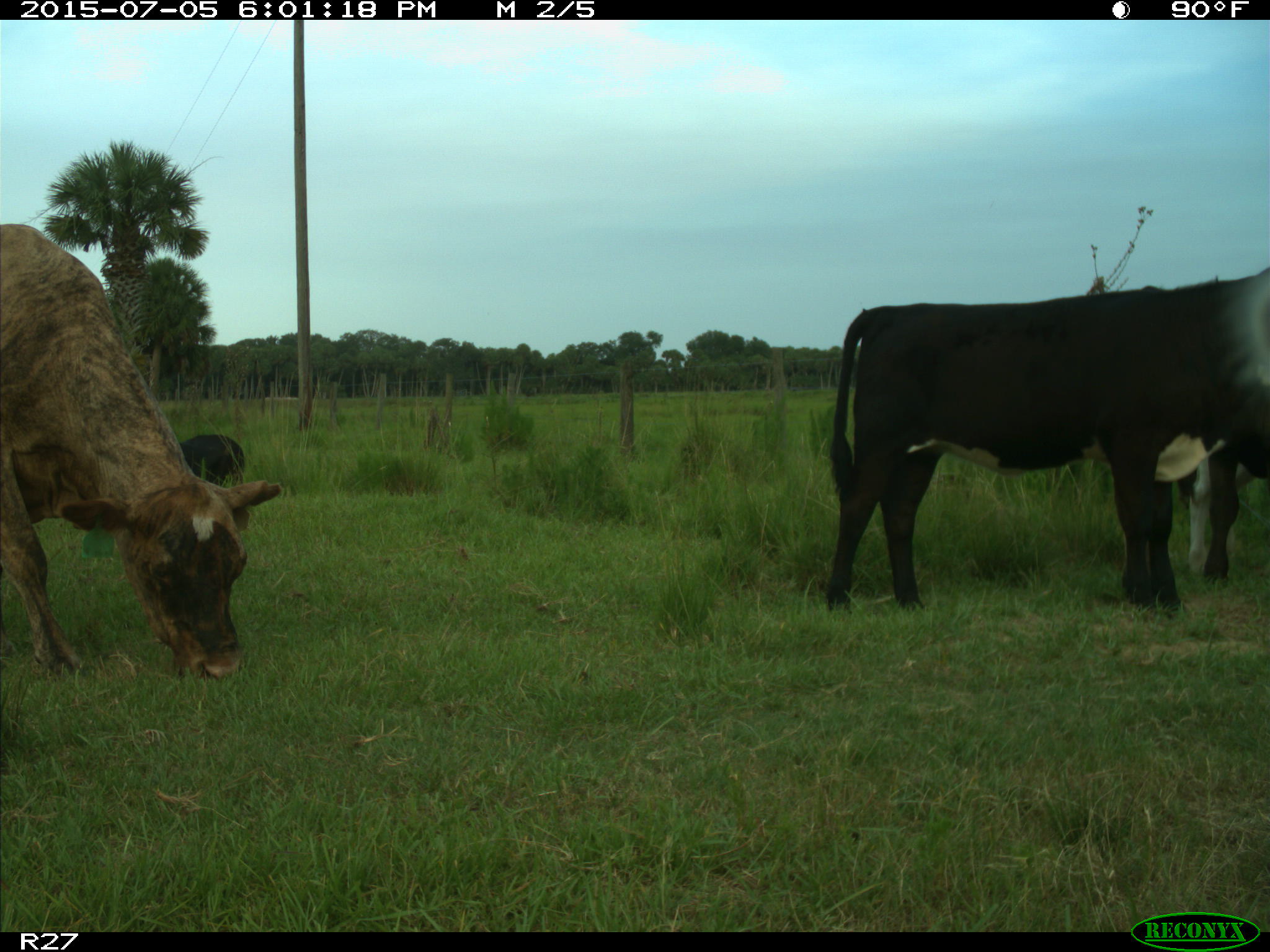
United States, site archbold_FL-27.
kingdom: Animalia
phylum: Chordata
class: Mammalia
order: Artiodactyla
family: Bovidae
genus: Bos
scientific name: Bos taurus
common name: domestic cow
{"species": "Bos taurus (domestic cow)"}